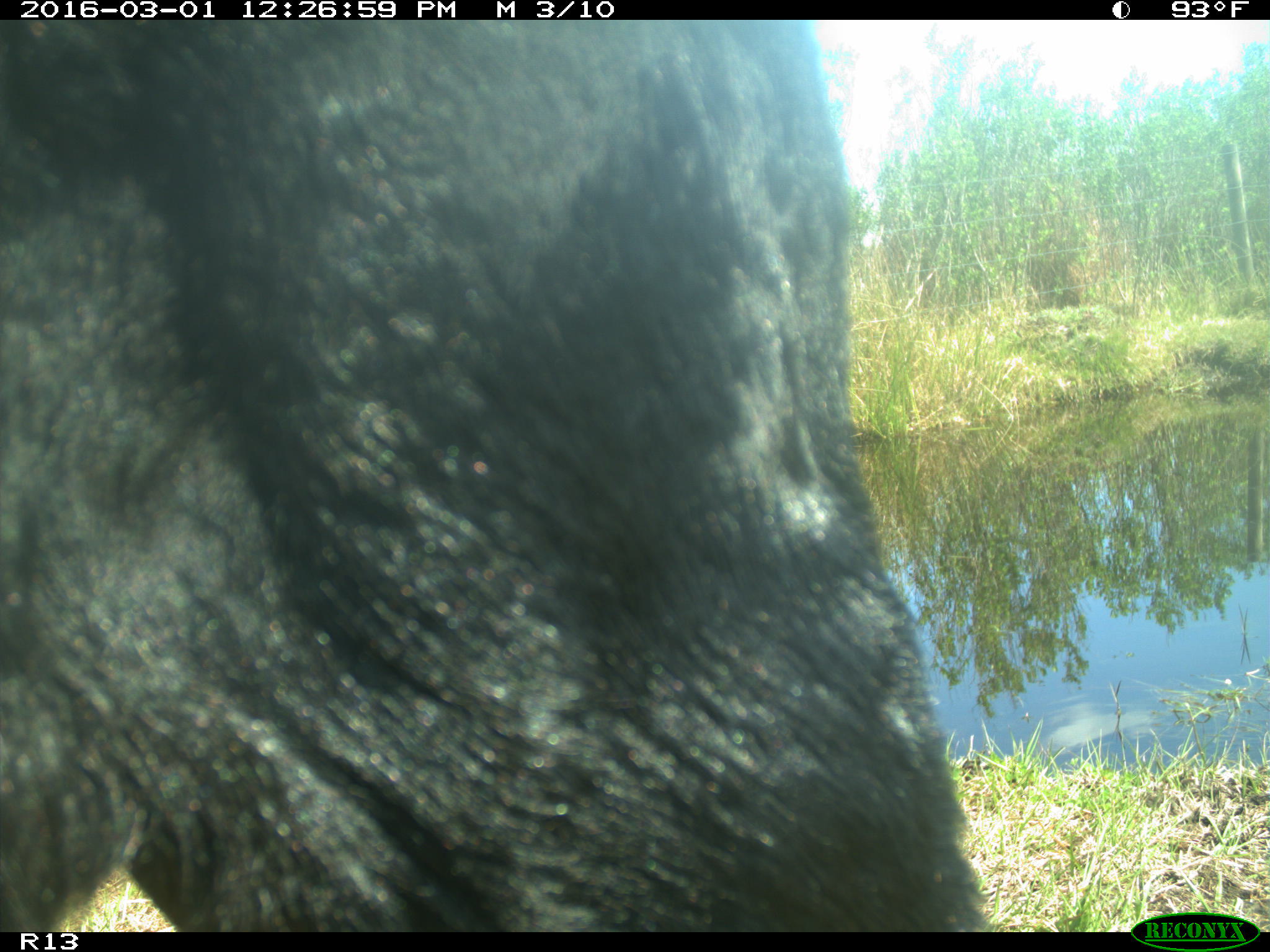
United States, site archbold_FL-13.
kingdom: Animalia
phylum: Chordata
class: Mammalia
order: Artiodactyla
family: Bovidae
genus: Bos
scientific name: Bos taurus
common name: domestic cow